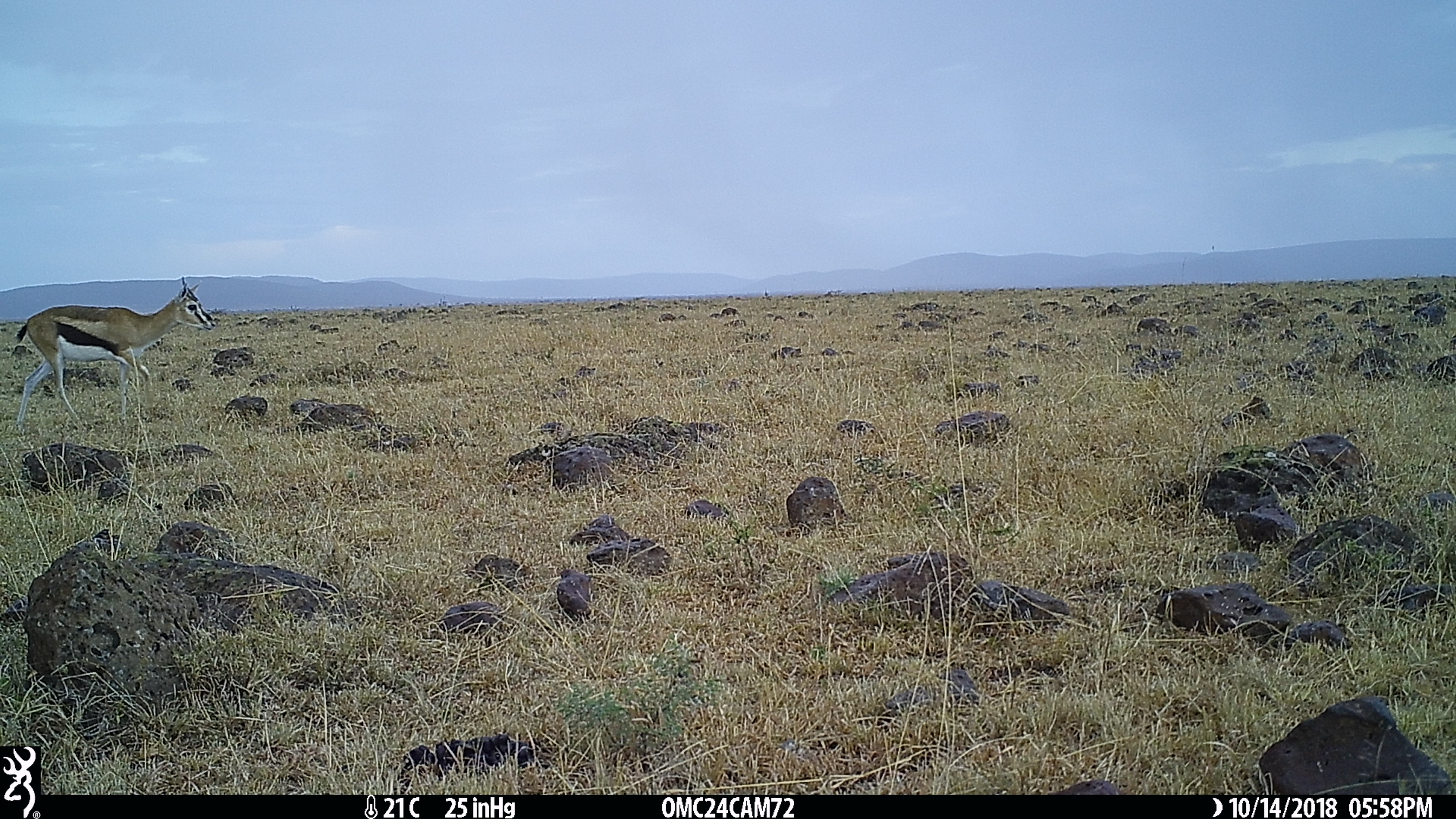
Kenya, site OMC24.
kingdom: Animalia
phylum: Chordata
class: Mammalia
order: Artiodactyla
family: Bovidae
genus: Eudorcas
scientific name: Eudorcas thomsonii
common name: thomon's gazelle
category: gazelle thomsons